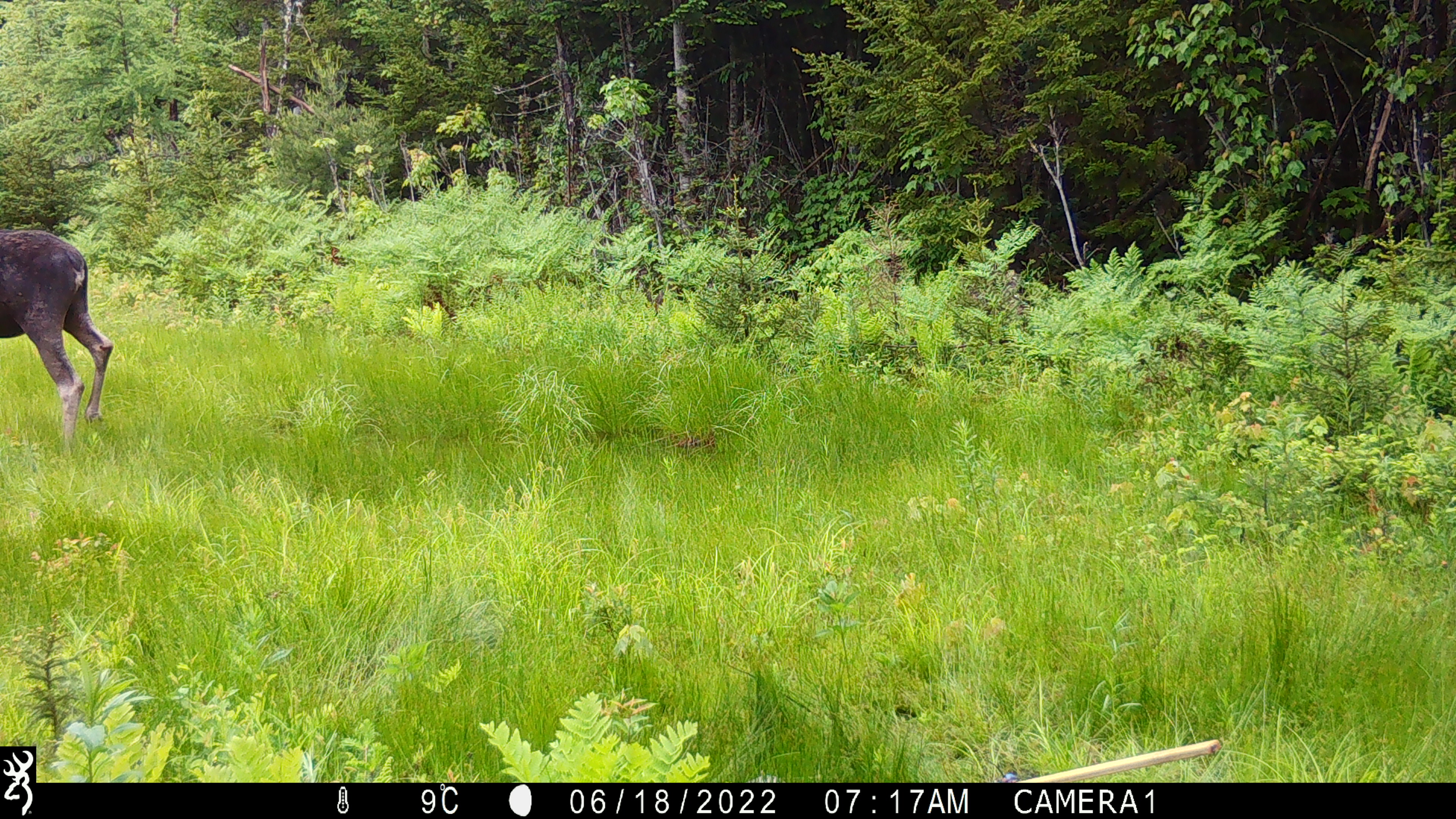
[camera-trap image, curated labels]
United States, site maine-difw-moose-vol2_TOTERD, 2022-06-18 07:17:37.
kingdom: Animalia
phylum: Chordata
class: Mammalia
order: Artiodactyla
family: Cervidae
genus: Alces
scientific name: Alces alces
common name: moose